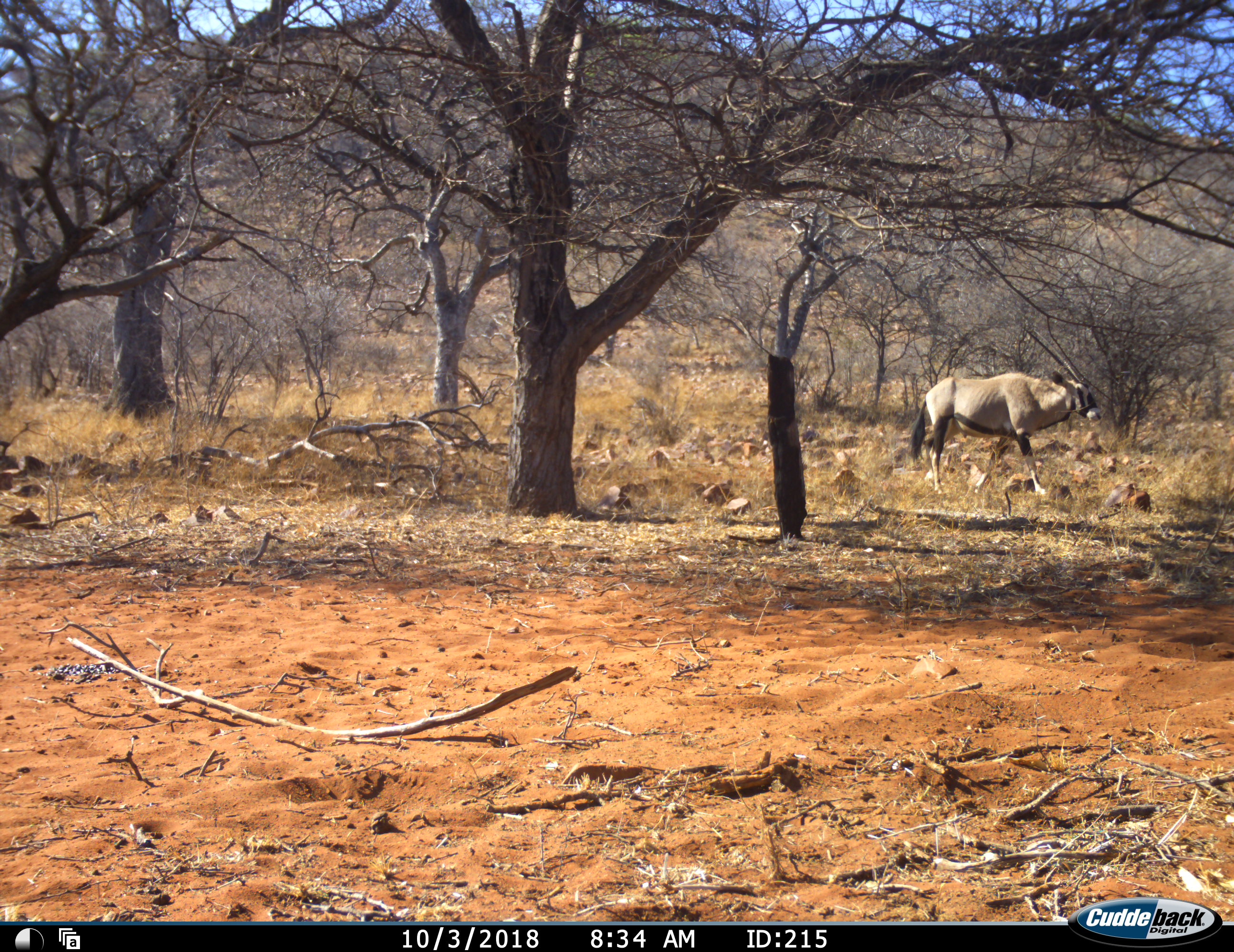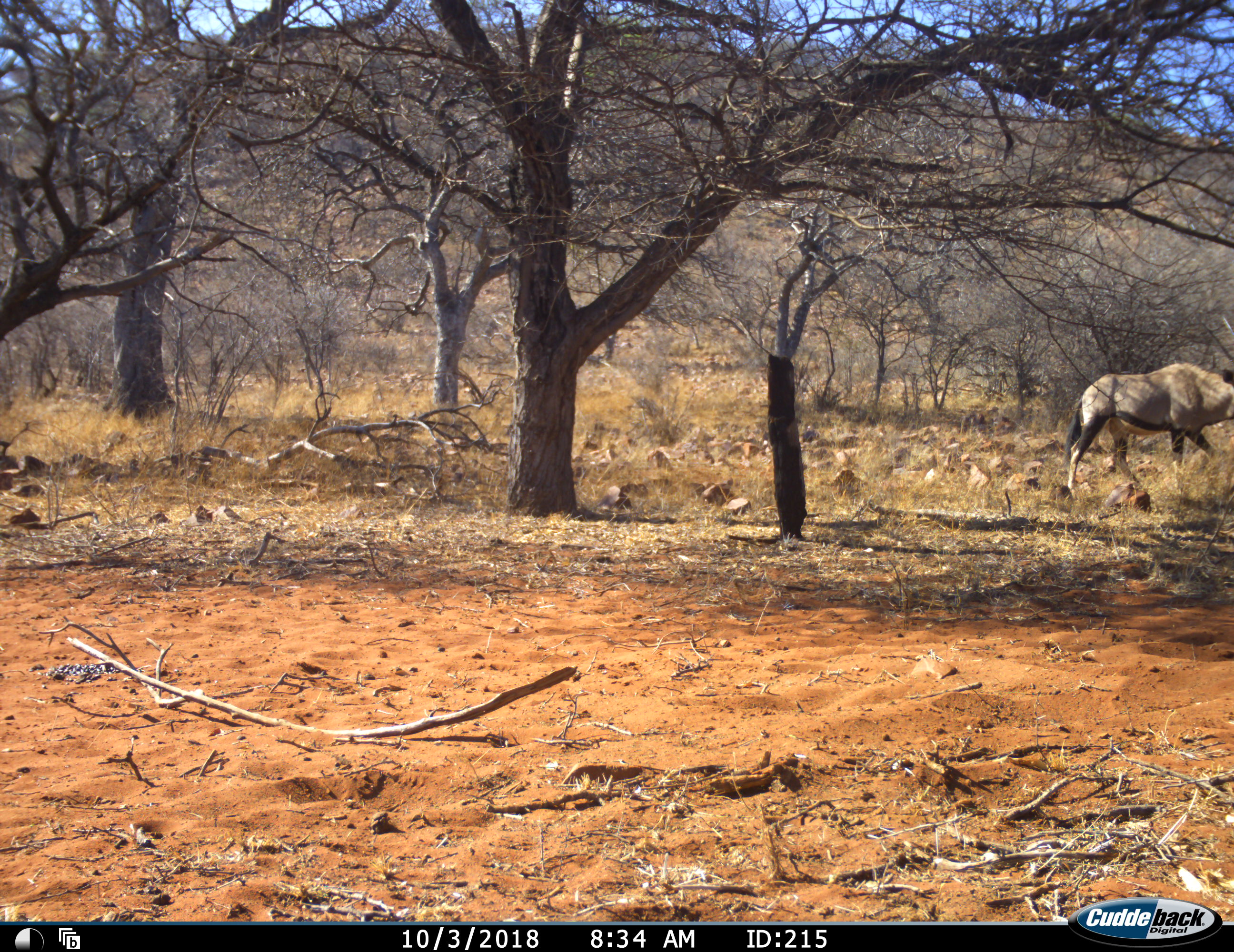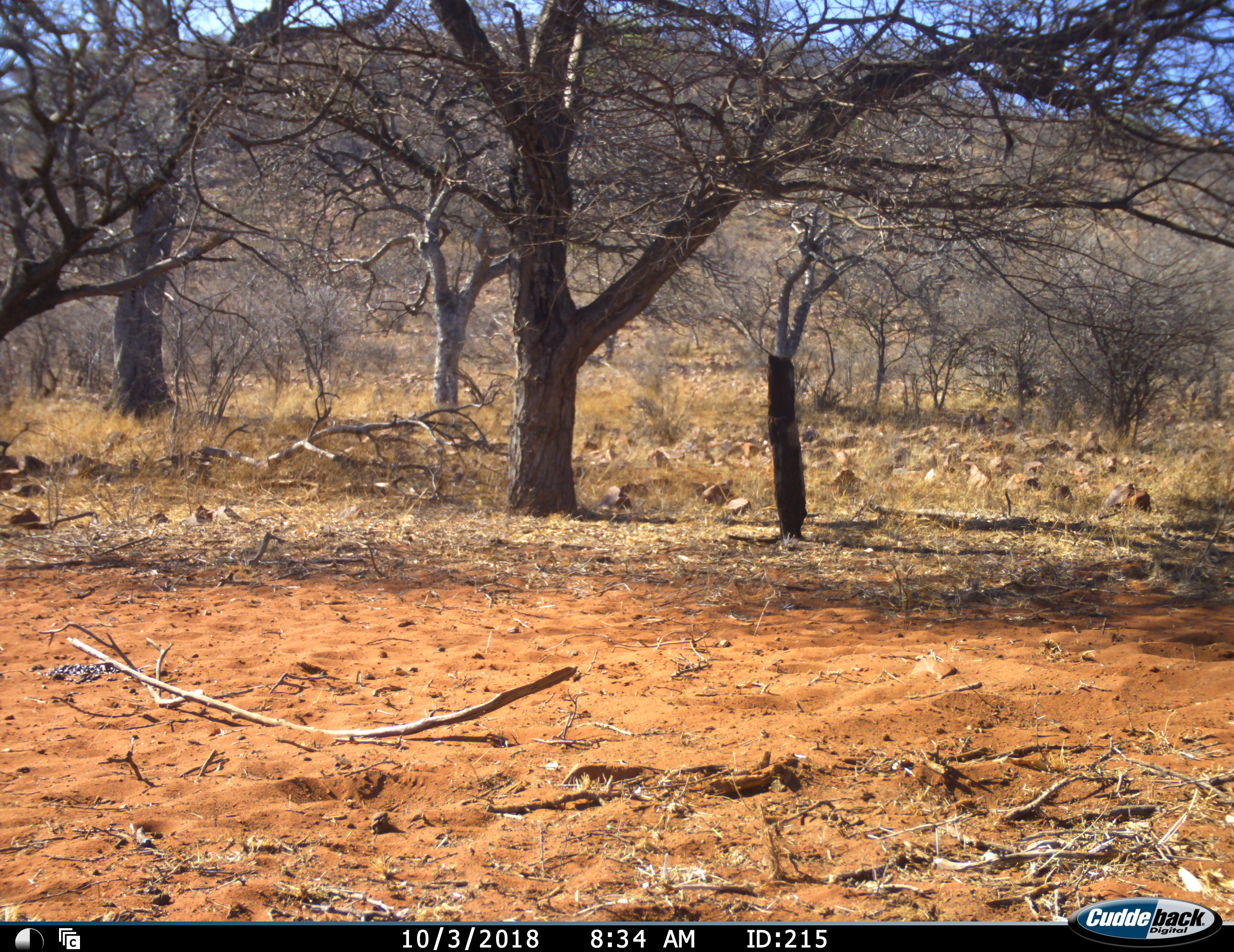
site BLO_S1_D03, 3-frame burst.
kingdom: Animalia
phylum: Chordata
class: Mammalia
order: Artiodactyla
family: Bovidae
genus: Oryx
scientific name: Oryx gazella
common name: gemsbok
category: oryx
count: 1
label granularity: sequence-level